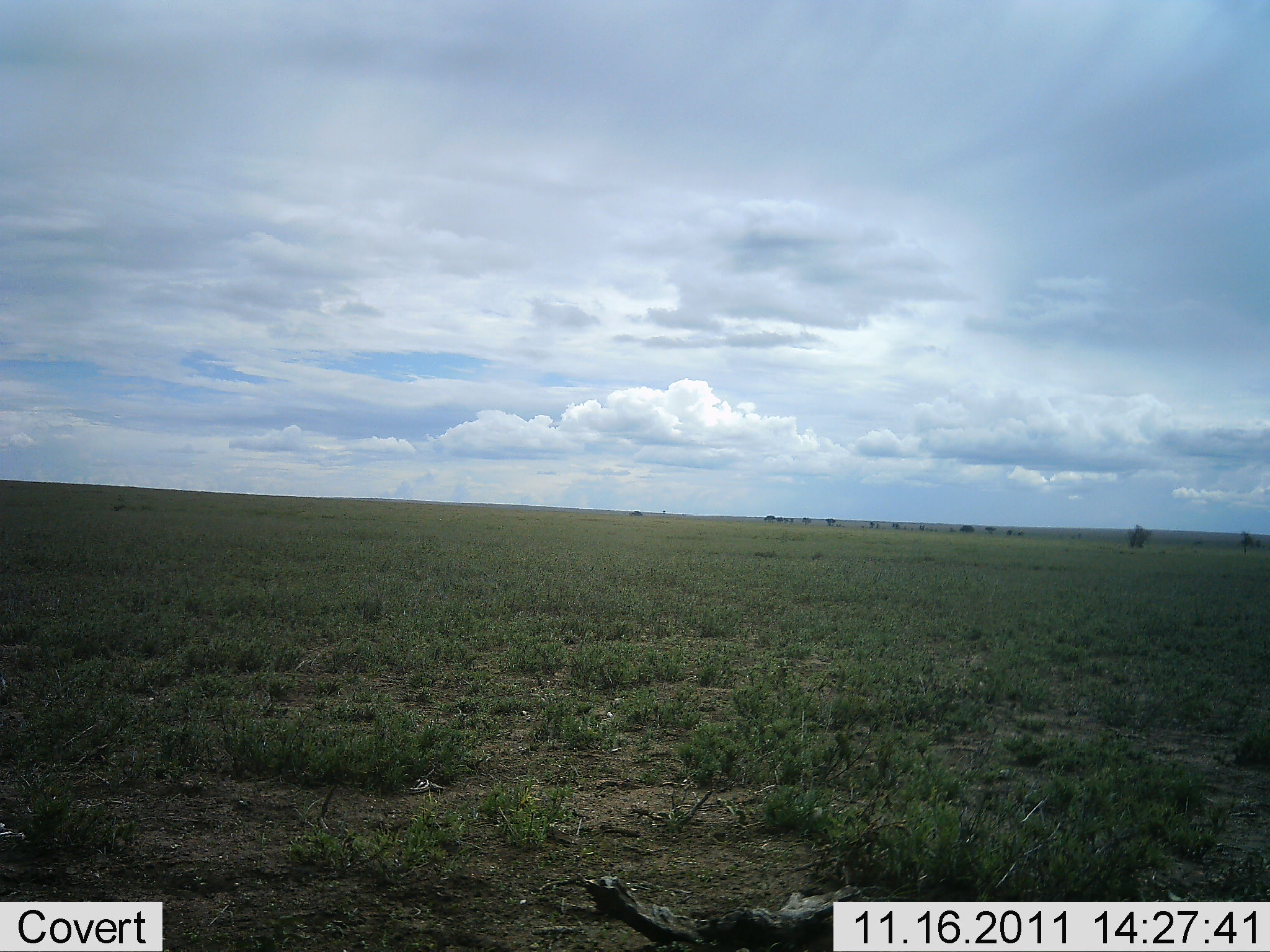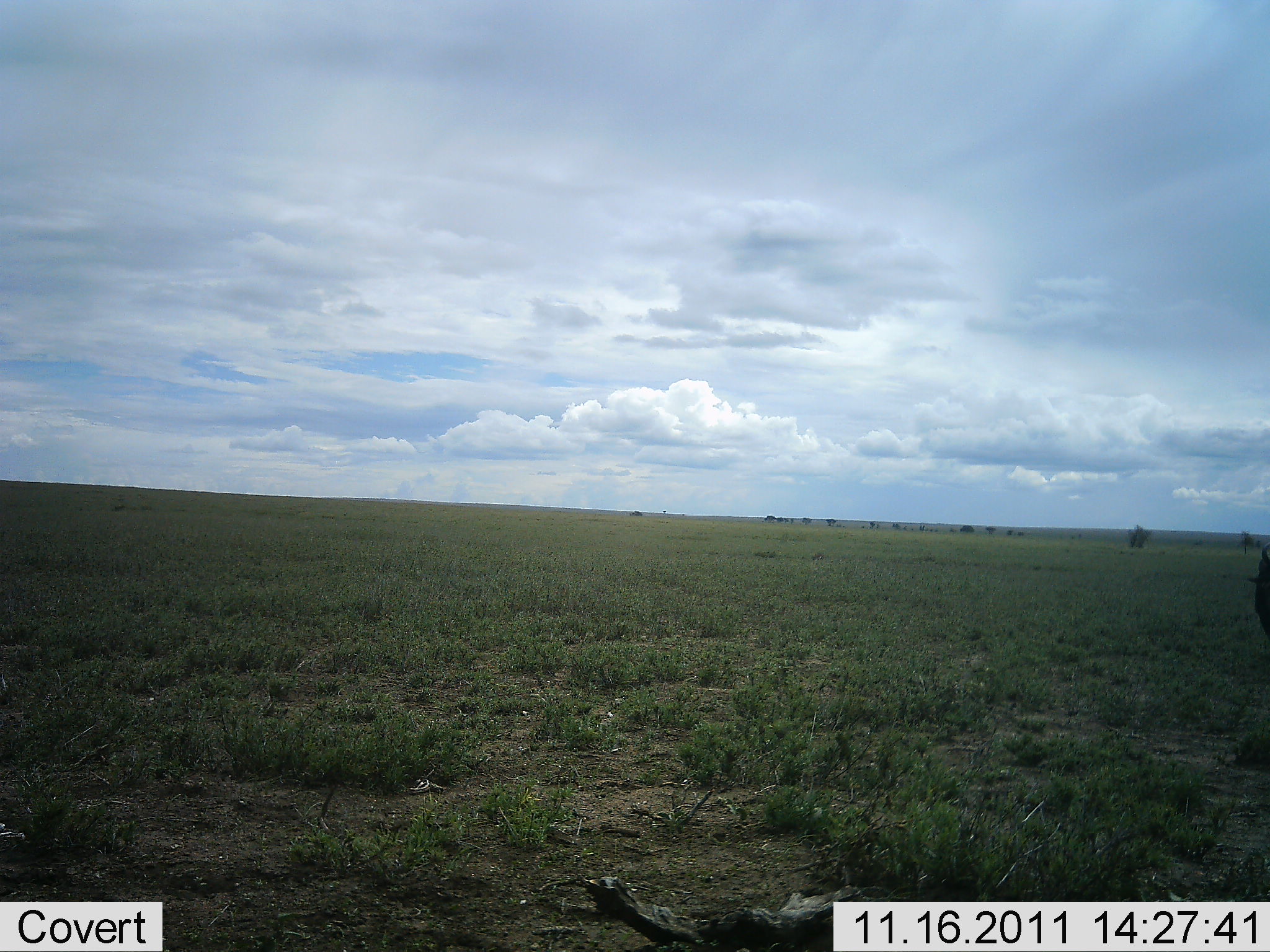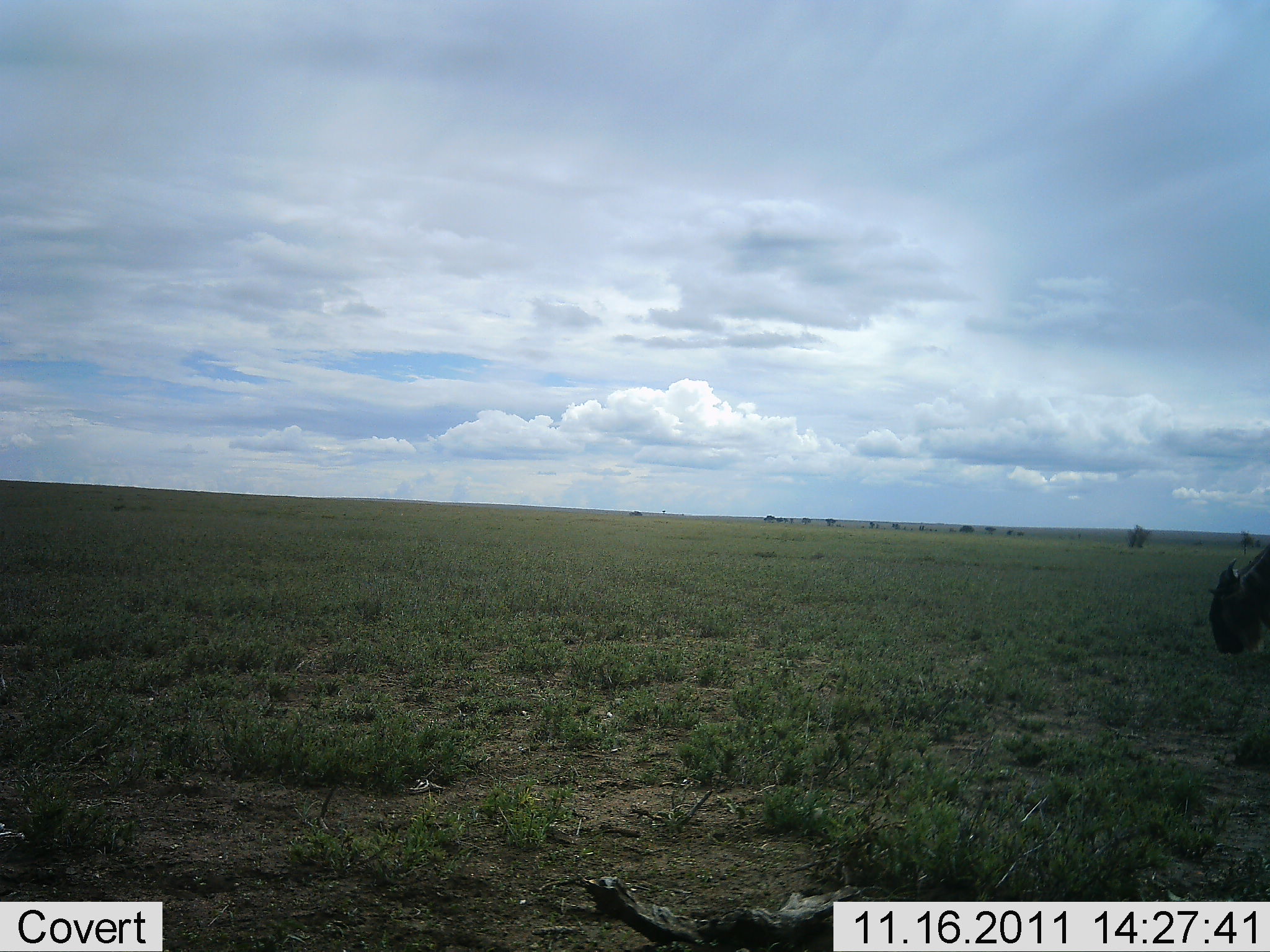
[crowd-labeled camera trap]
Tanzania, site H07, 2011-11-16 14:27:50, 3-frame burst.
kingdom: Animalia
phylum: Chordata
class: Mammalia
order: Artiodactyla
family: Bovidae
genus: Connochaetes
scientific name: Connochaetes taurinus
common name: blue wildebeest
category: wildebeest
Wildebeest (blue wildebeest) (Connochaetes taurinus), count 1. Behavior (volunteer vote fractions): standing 23%, resting 0%, moving 54%, interacting 0%. Young present (vote fraction): 0%. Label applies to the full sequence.